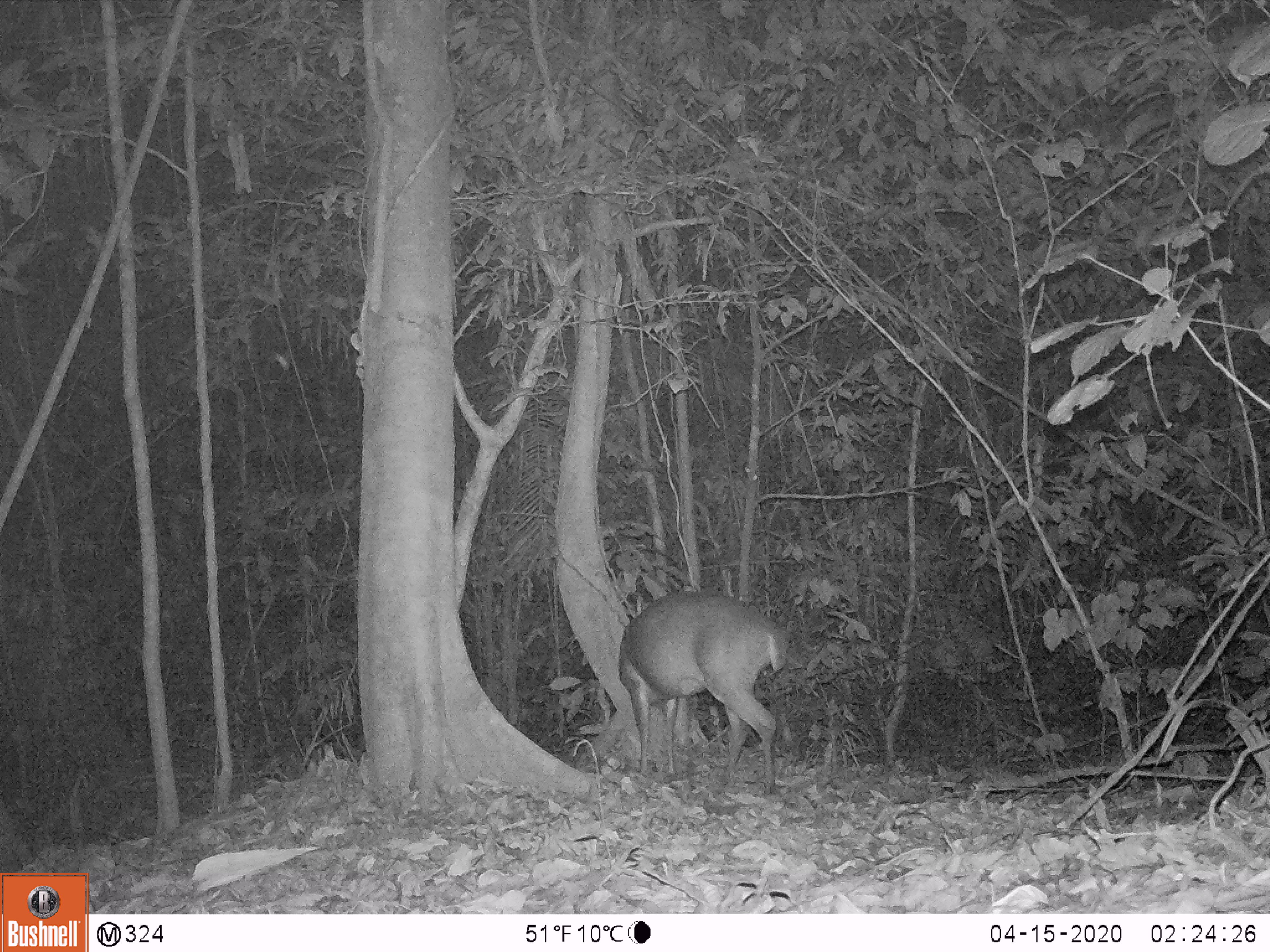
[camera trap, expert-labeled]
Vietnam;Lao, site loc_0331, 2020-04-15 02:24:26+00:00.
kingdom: Animalia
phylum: Chordata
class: Mammalia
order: Artiodactyla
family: Cervidae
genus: Muntiacus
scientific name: Muntiacus vuquangensis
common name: large-antlered muntjac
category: large antlered muntjac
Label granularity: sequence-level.